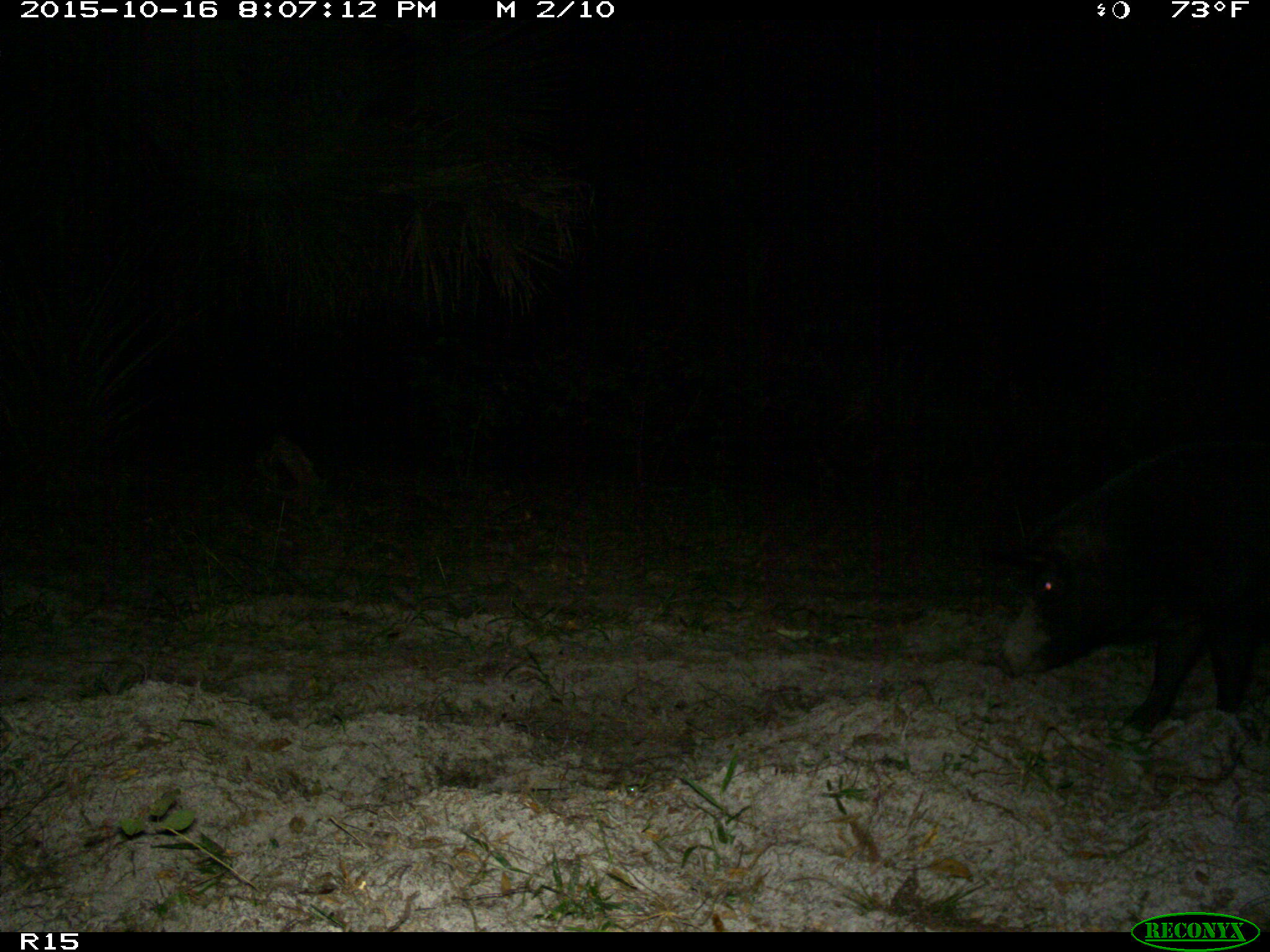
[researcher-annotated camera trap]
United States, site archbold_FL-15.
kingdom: Animalia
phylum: Chordata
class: Mammalia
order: Artiodactyla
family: Suidae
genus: Sus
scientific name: Sus scrofa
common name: wild boar